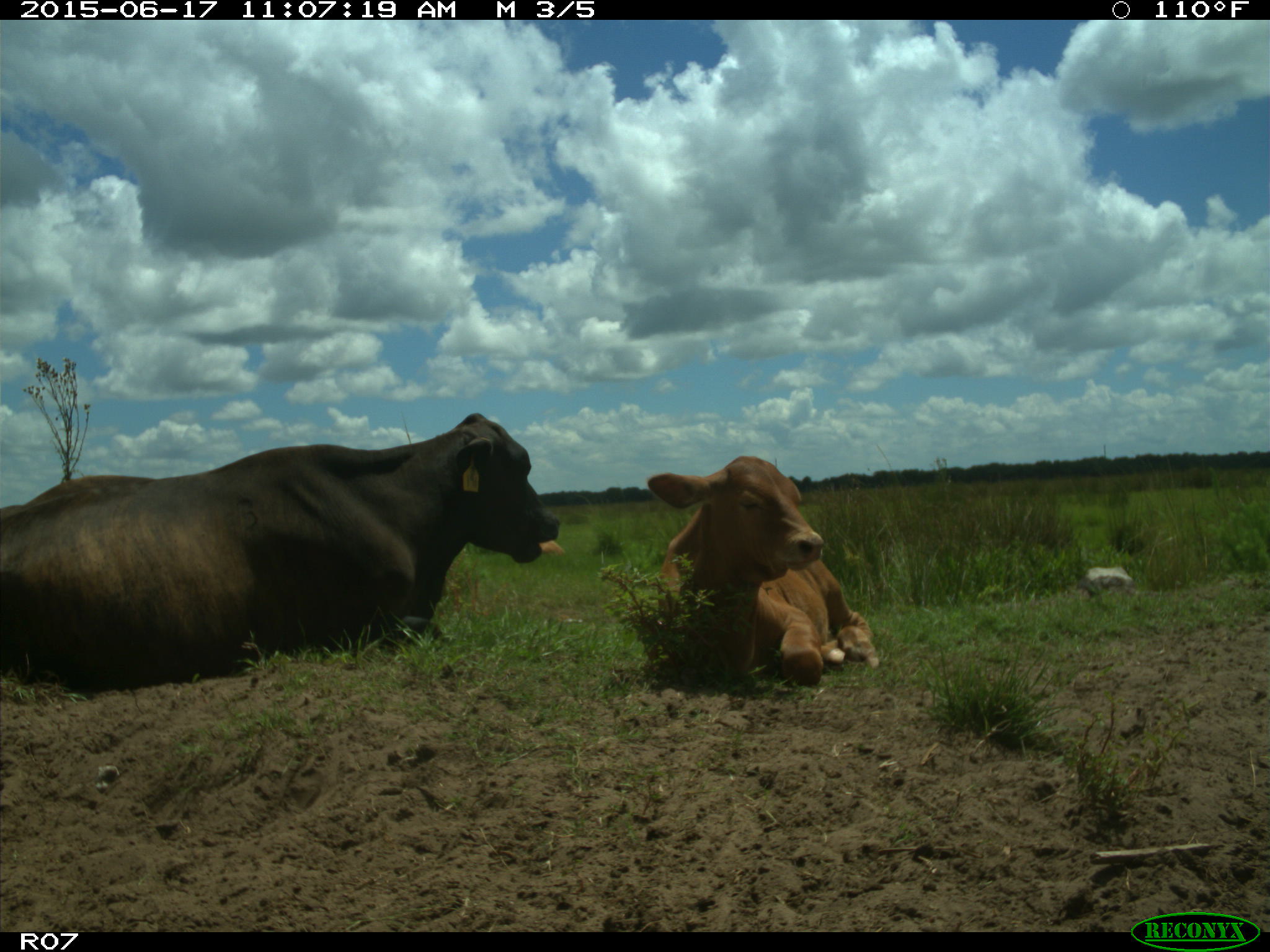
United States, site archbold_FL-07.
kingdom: Animalia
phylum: Chordata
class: Mammalia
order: Artiodactyla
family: Bovidae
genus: Bos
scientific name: Bos taurus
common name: domestic cow